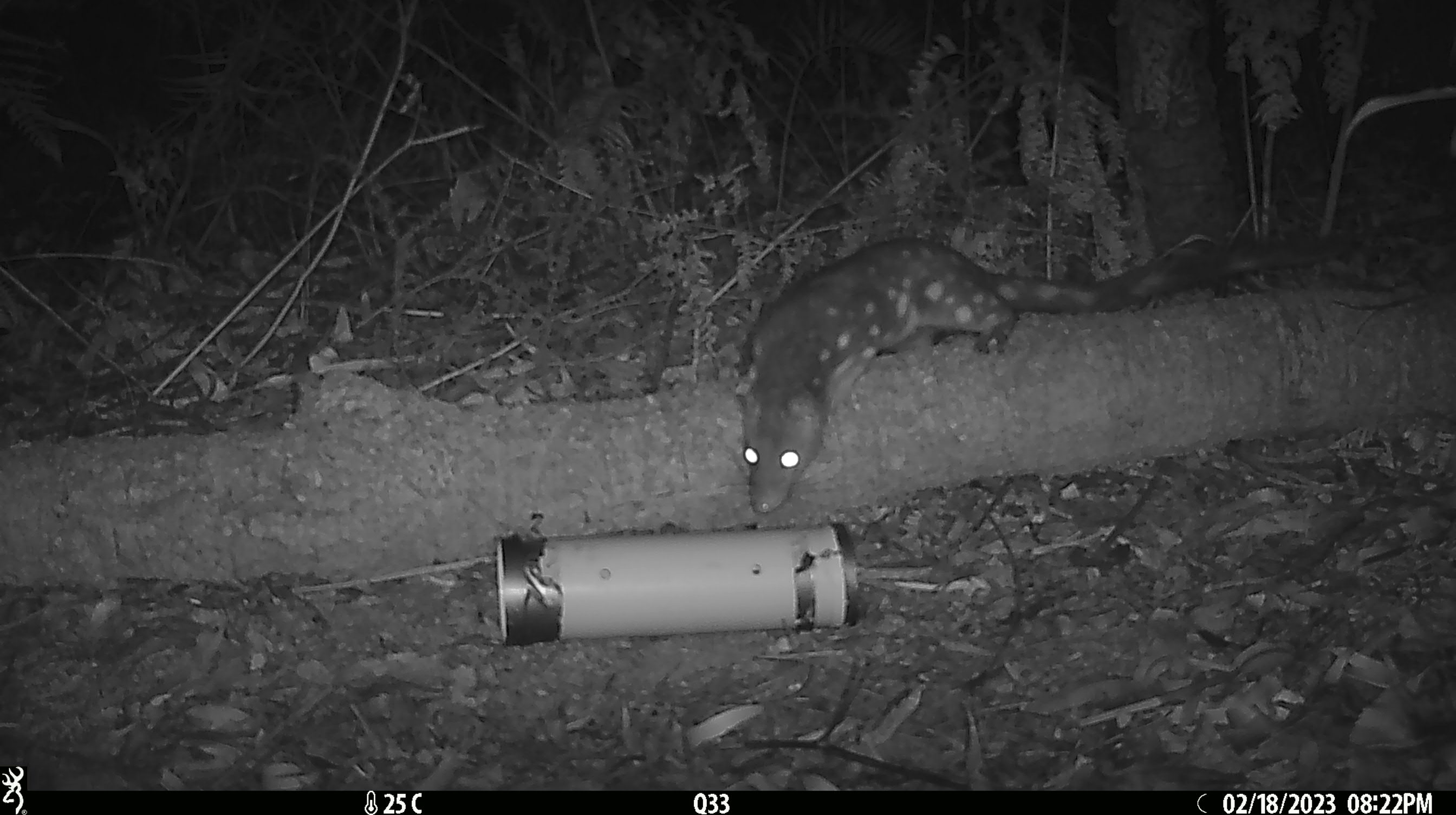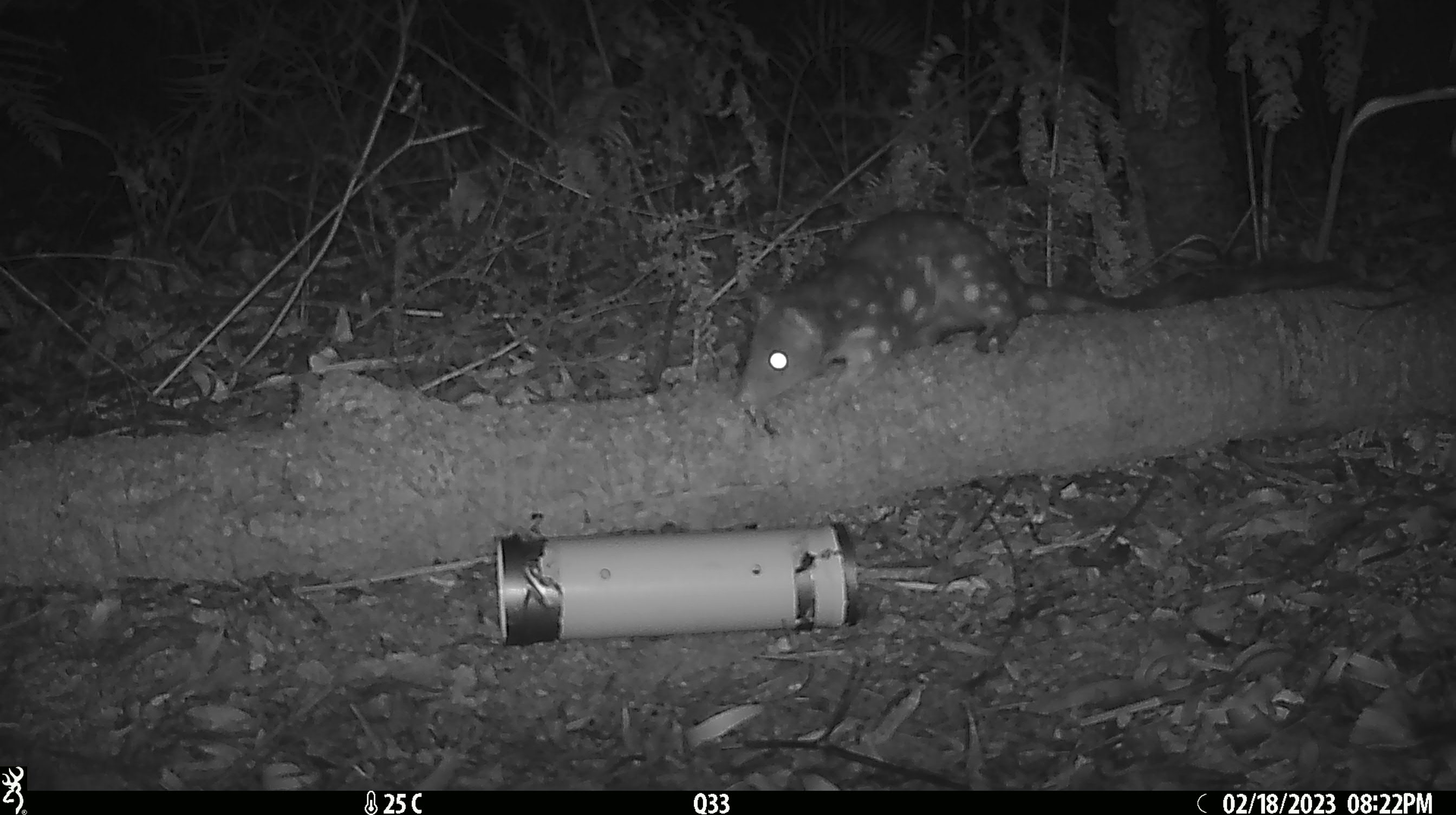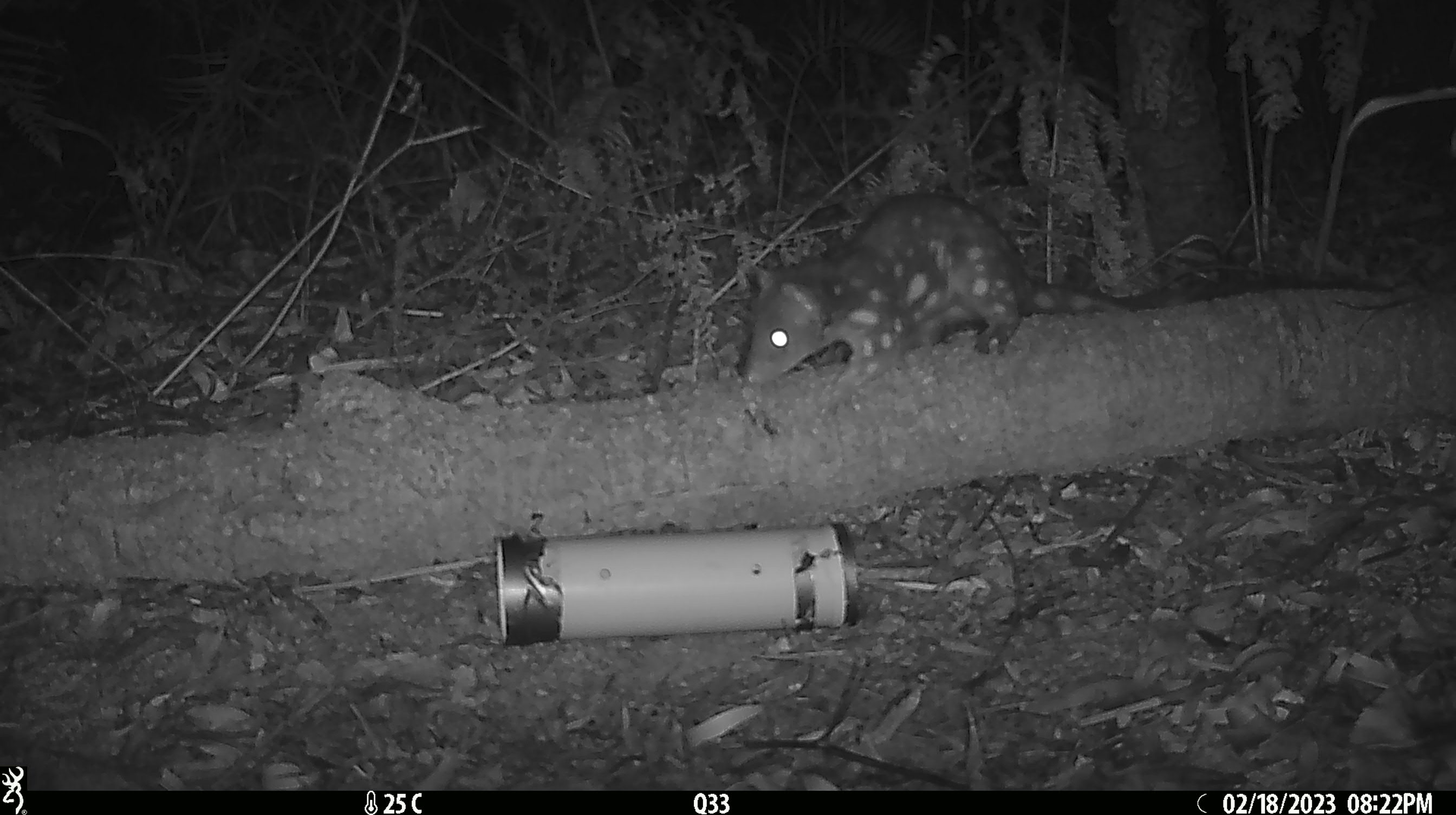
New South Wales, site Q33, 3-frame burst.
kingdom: Animalia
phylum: Chordata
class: Mammalia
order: Dasyuromorphia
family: Dasyuridae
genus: Dasyurus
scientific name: Dasyurus maculatus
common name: spotted-tailed quoll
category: quoll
Quoll (spotted-tailed quoll) (Dasyurus maculatus).